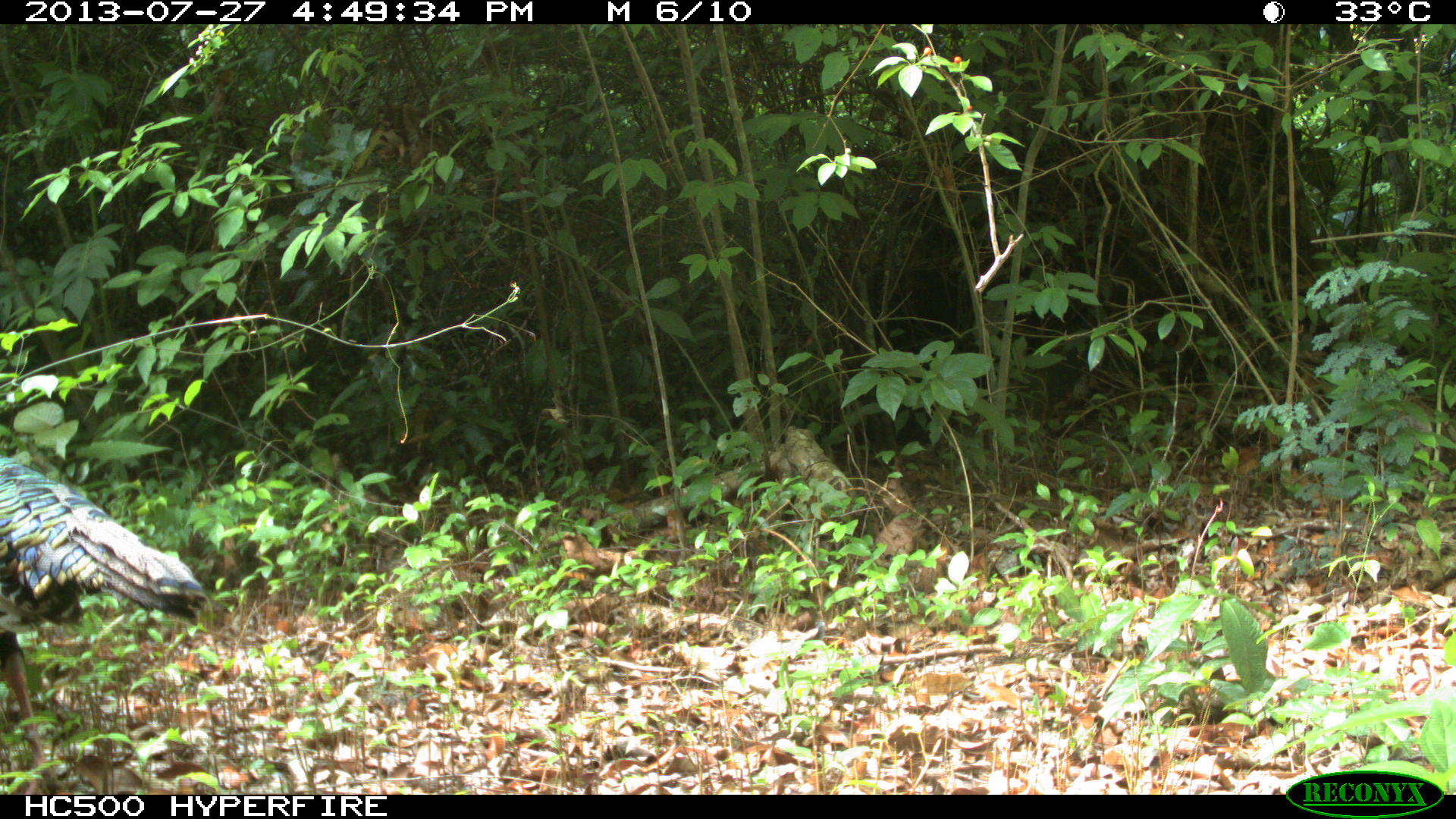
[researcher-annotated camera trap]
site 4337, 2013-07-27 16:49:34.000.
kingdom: Animalia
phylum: Chordata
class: Aves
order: Galliformes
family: Phasianidae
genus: Meleagris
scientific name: Meleagris ocellata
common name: ocellated turkey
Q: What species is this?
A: Meleagris ocellata (ocellated turkey).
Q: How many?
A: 1.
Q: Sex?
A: Male.